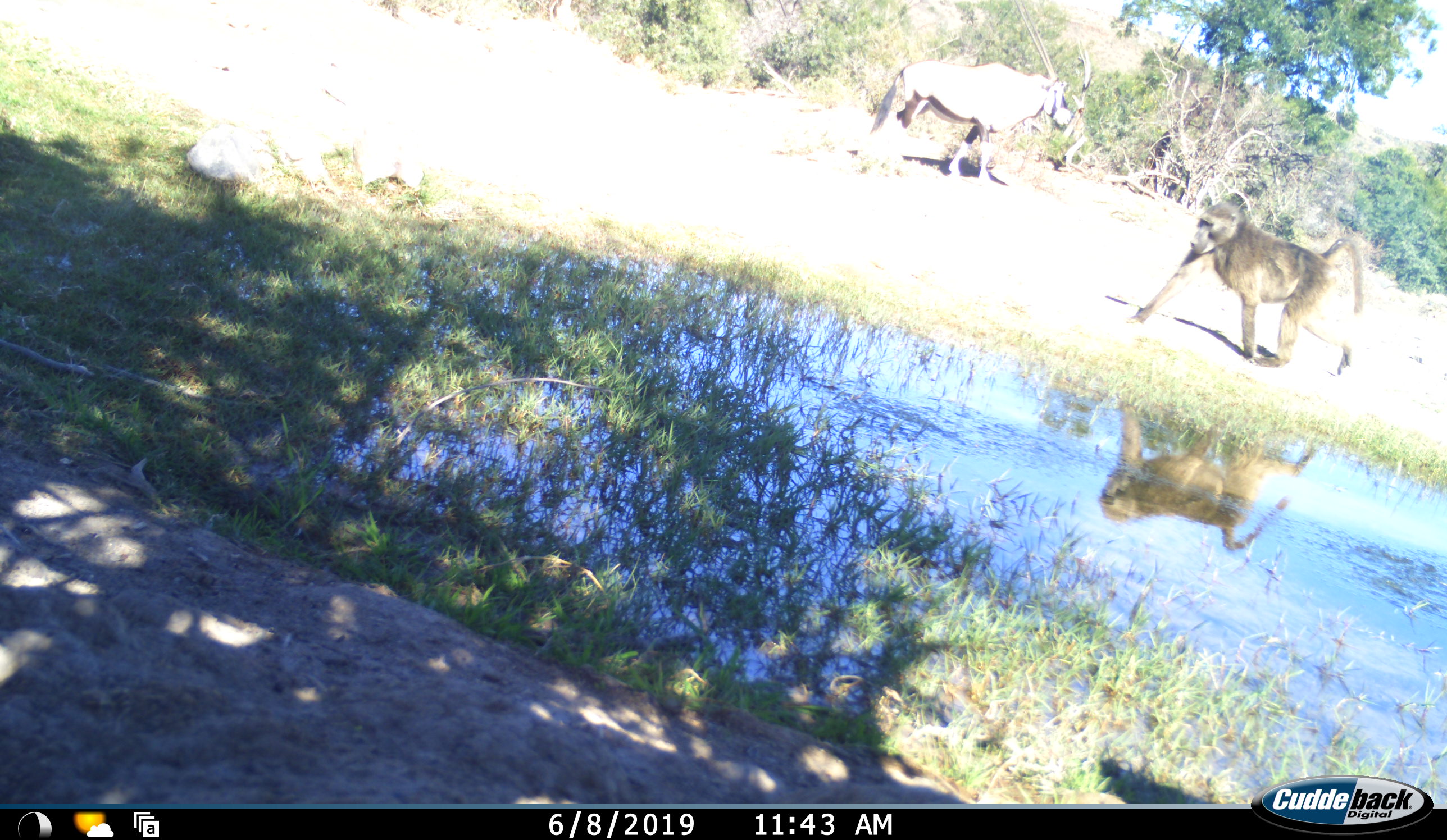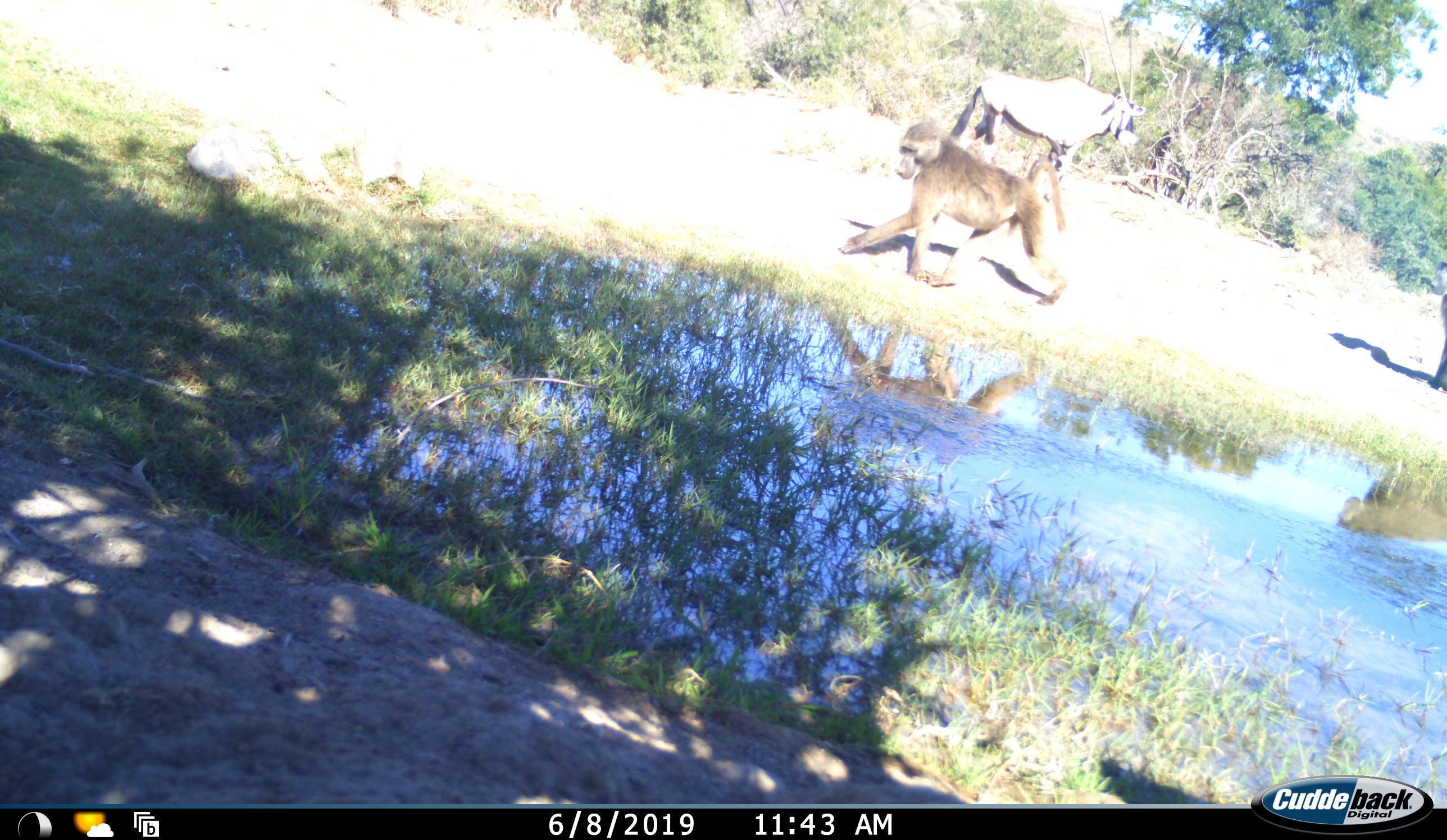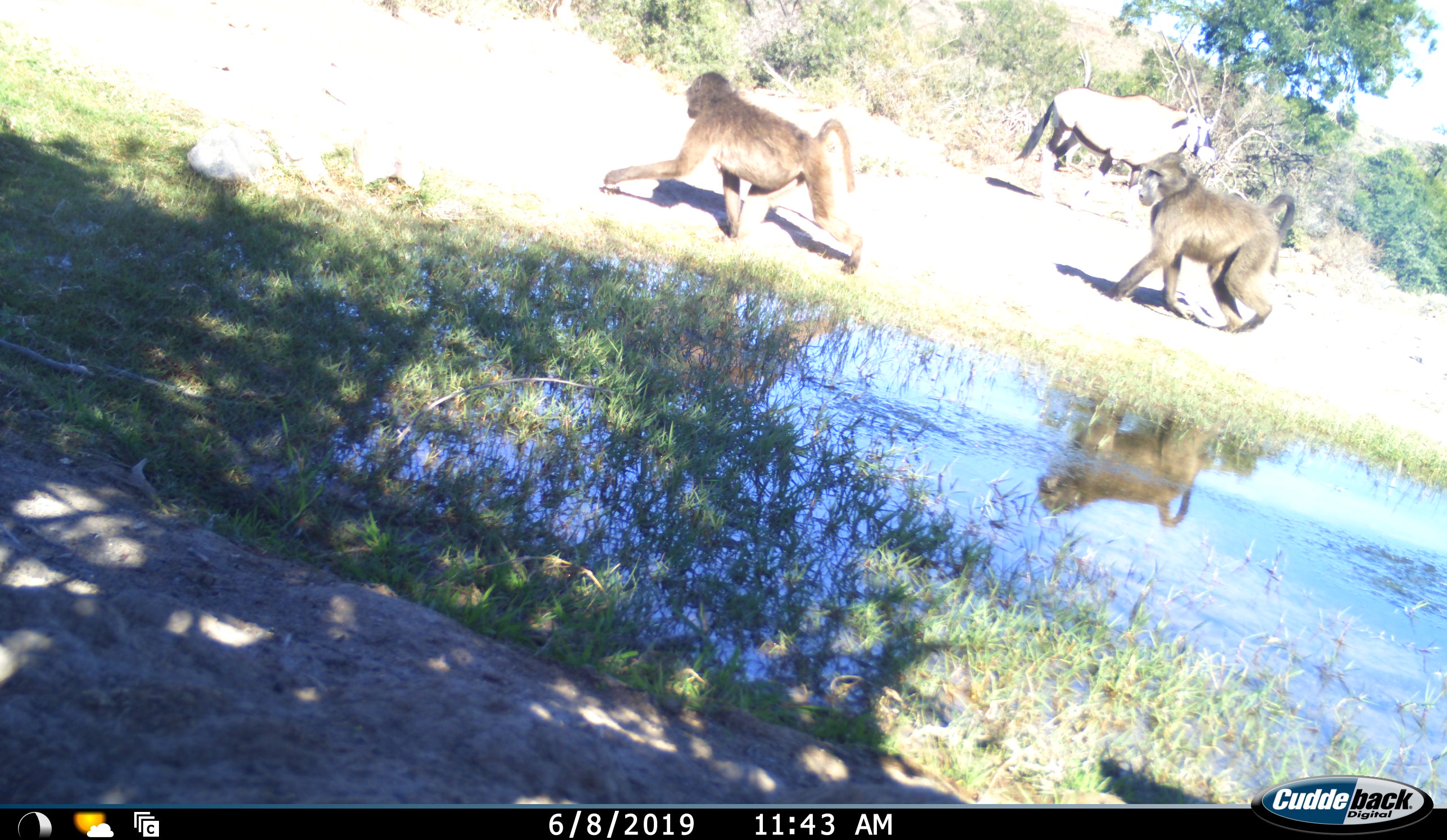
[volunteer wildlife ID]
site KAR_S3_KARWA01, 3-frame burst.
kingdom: Animalia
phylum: Chordata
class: Mammalia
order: Primates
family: Cercopithecidae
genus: Papio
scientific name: Papio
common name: baboon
Baboon (Papio), count 2. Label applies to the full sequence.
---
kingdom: Animalia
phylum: Chordata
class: Mammalia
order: Artiodactyla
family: Bovidae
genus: Oryx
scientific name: Oryx gazella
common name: gemsbok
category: oryx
Oryx (gemsbok) (Oryx gazella), count 1. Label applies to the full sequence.